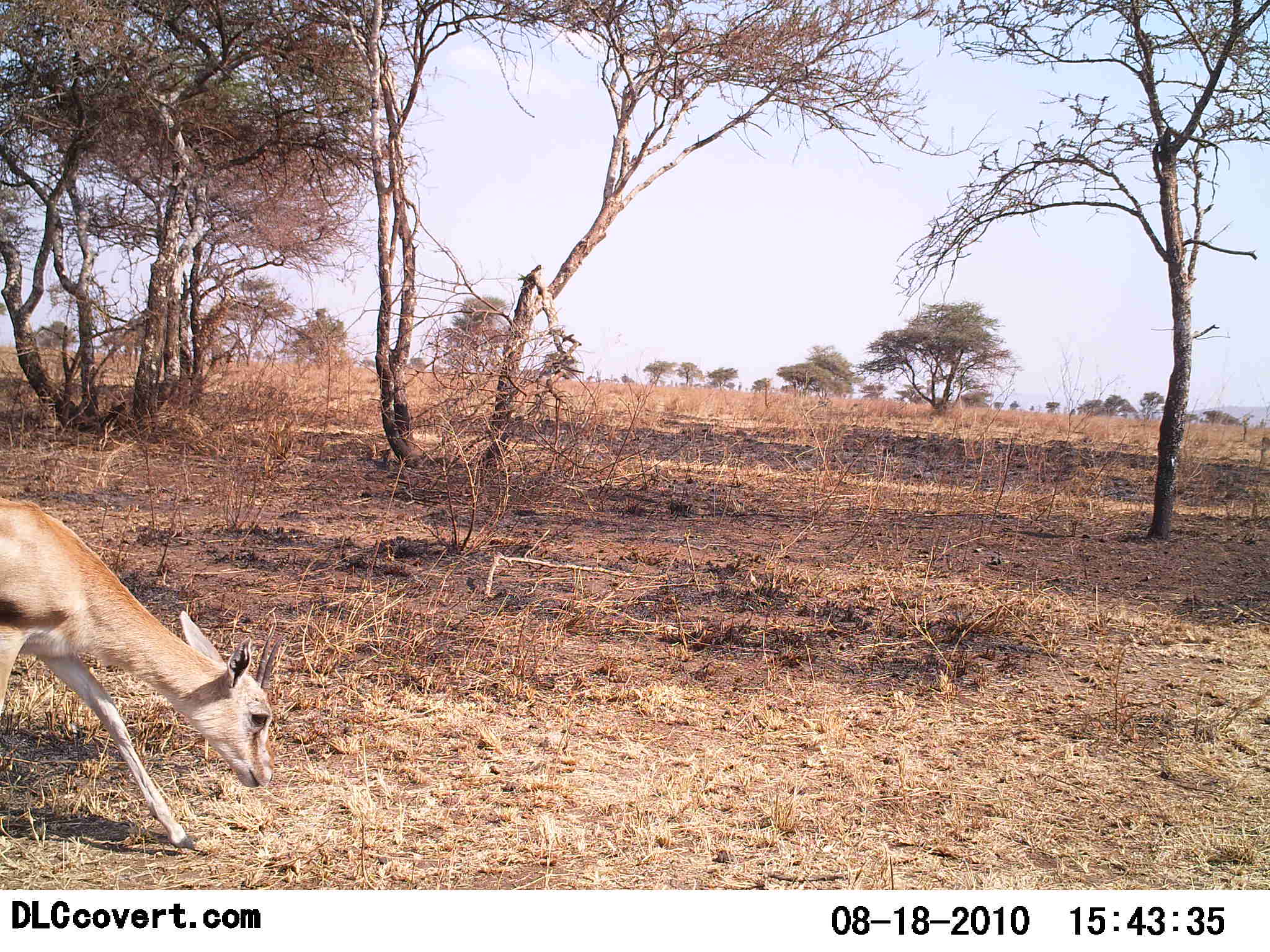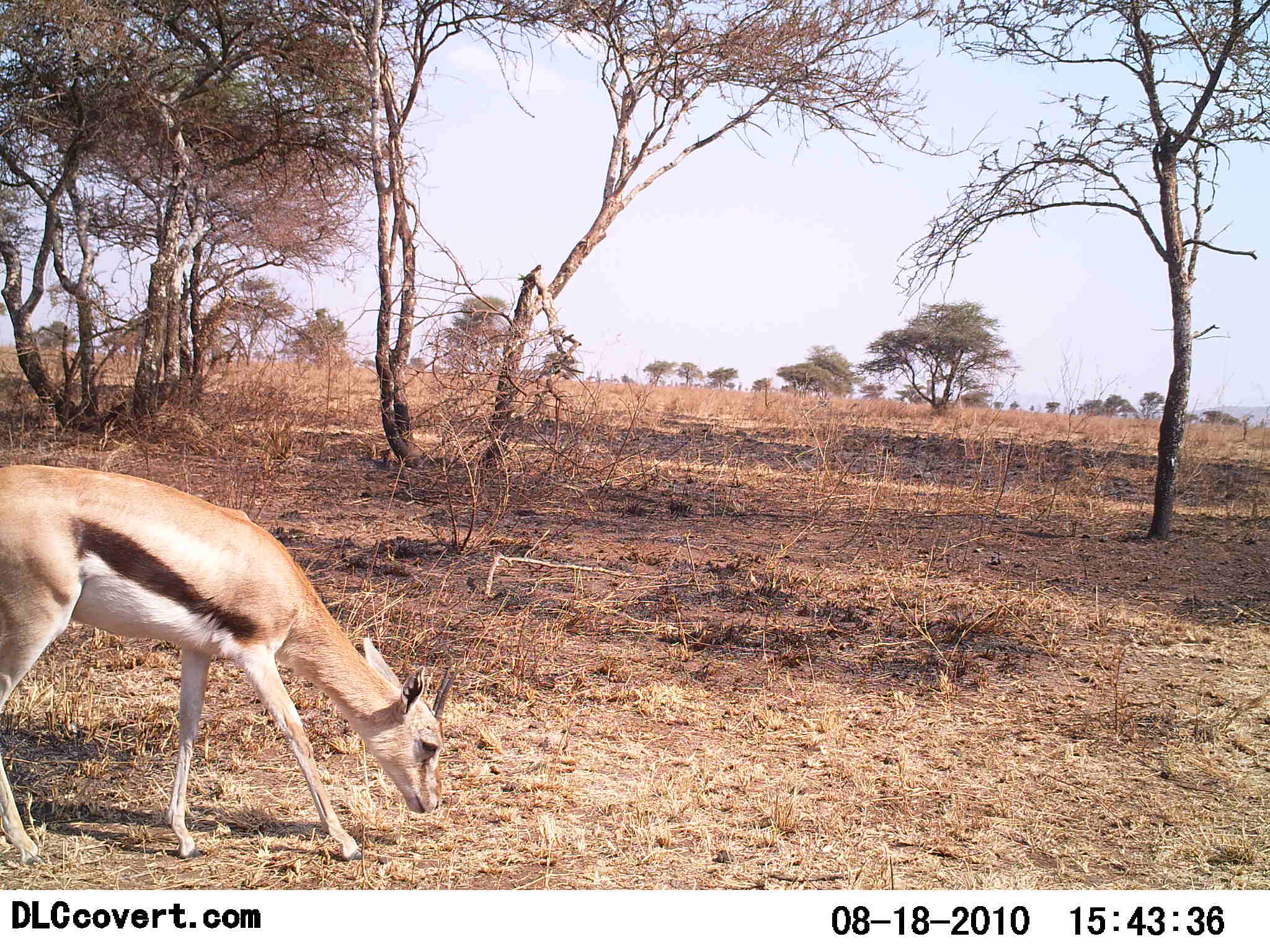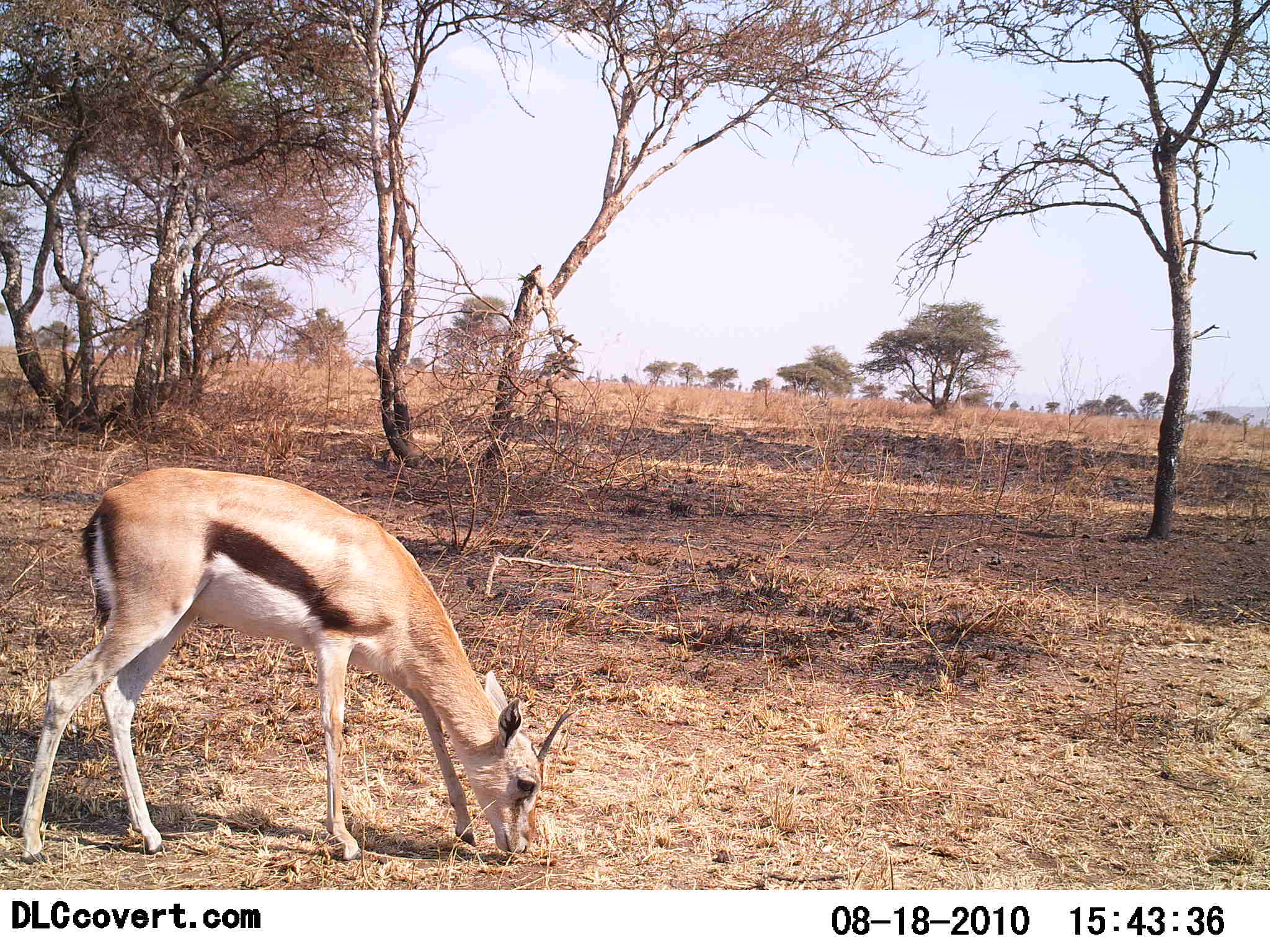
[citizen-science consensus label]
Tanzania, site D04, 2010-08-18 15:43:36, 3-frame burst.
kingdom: Animalia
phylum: Chordata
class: Mammalia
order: Artiodactyla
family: Bovidae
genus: Eudorcas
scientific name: Eudorcas thomsonii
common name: thomson's gazelle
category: gazellethomsons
Gazellethomsons (thomson's gazelle) (Eudorcas thomsonii), count 1. Behavior (volunteer vote fractions): standing 12%, resting 0%, moving 31%, interacting 0%. Young present (vote fraction): 6%. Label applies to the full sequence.